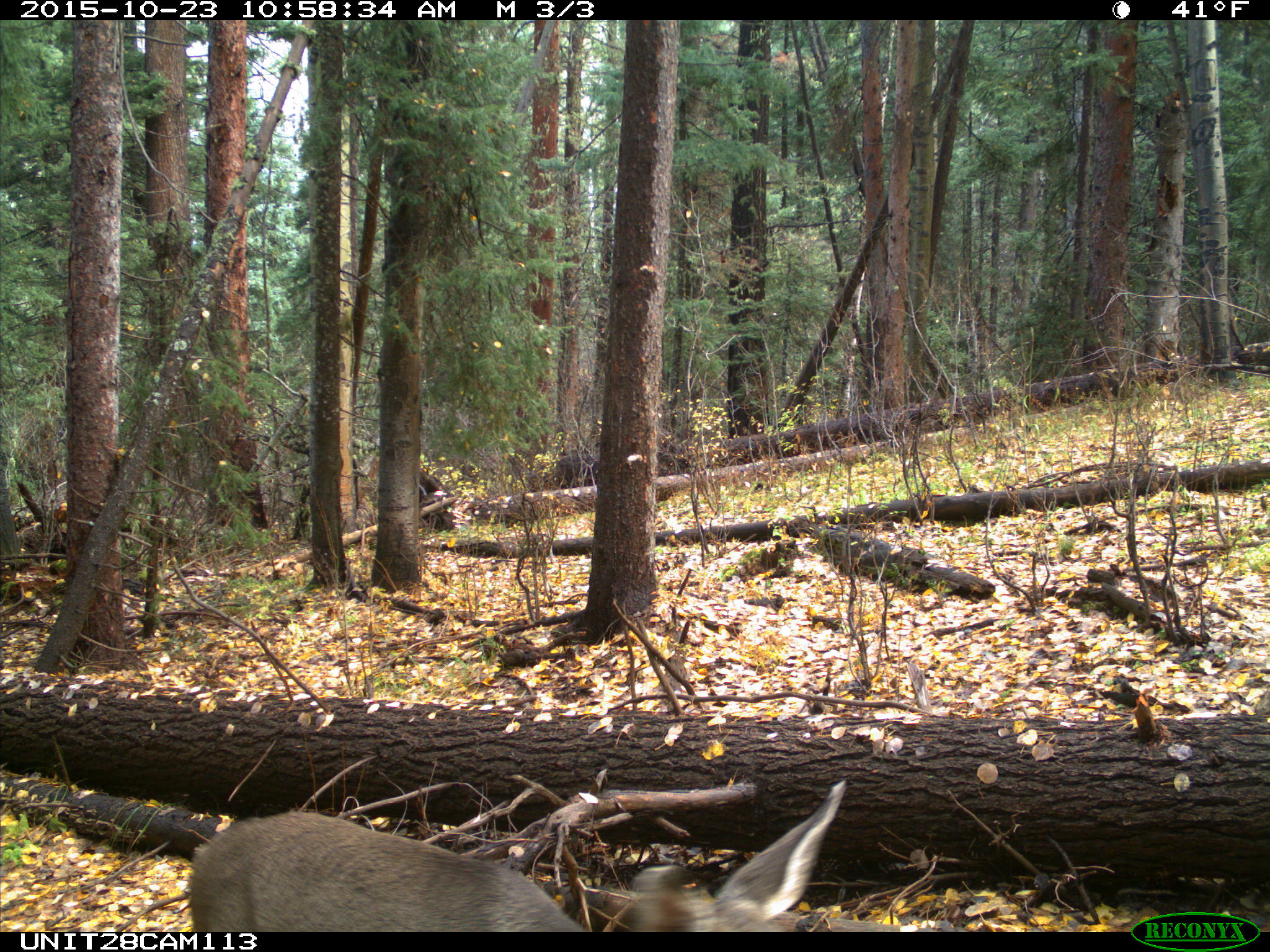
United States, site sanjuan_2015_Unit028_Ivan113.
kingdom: Animalia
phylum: Chordata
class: Mammalia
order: Artiodactyla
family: Cervidae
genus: Odocoileus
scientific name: Odocoileus hemionus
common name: mule deer